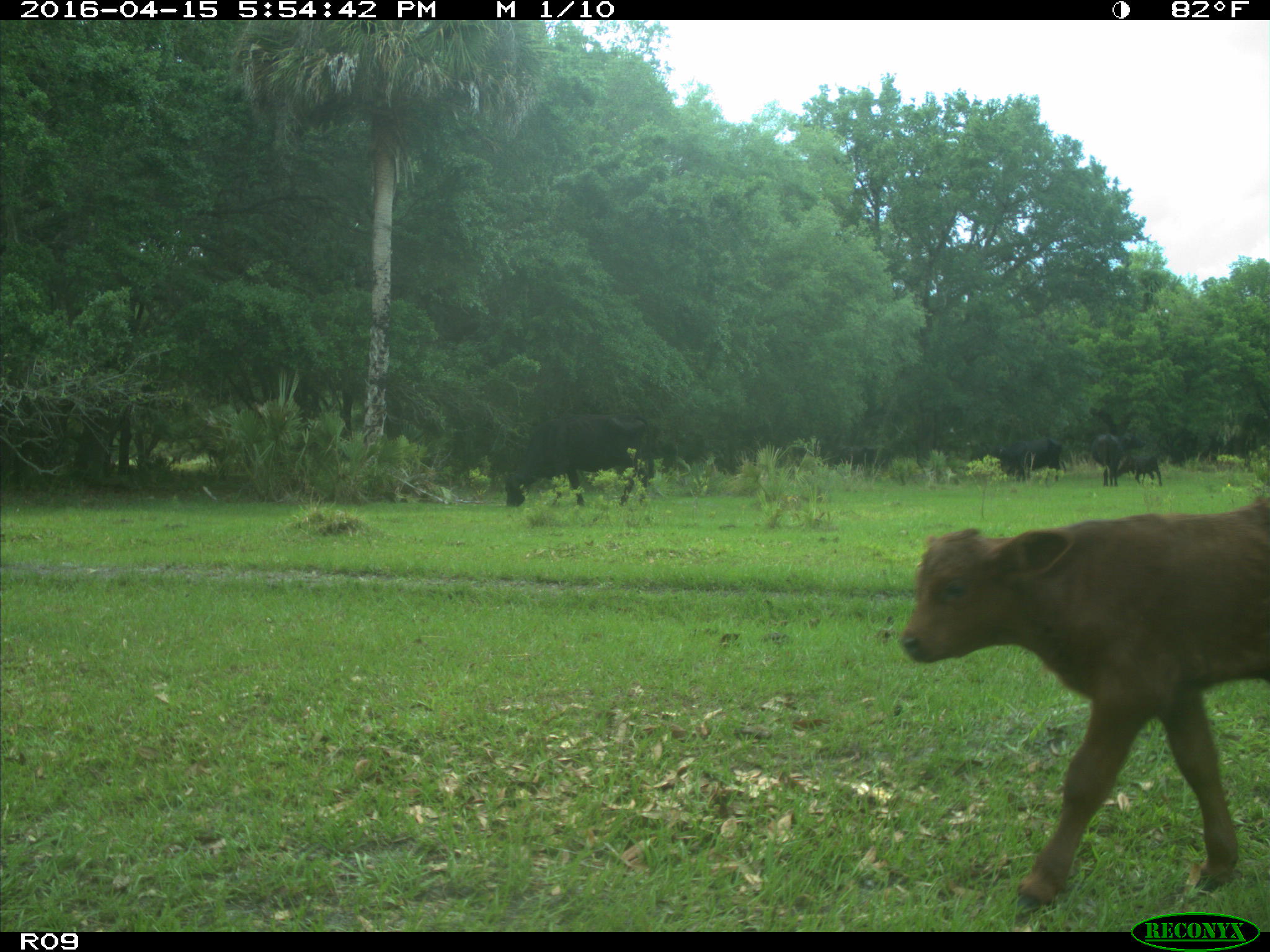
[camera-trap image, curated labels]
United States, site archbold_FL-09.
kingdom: Animalia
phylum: Chordata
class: Mammalia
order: Artiodactyla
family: Bovidae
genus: Bos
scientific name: Bos taurus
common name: domestic cow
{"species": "Bos taurus (domestic cow)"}